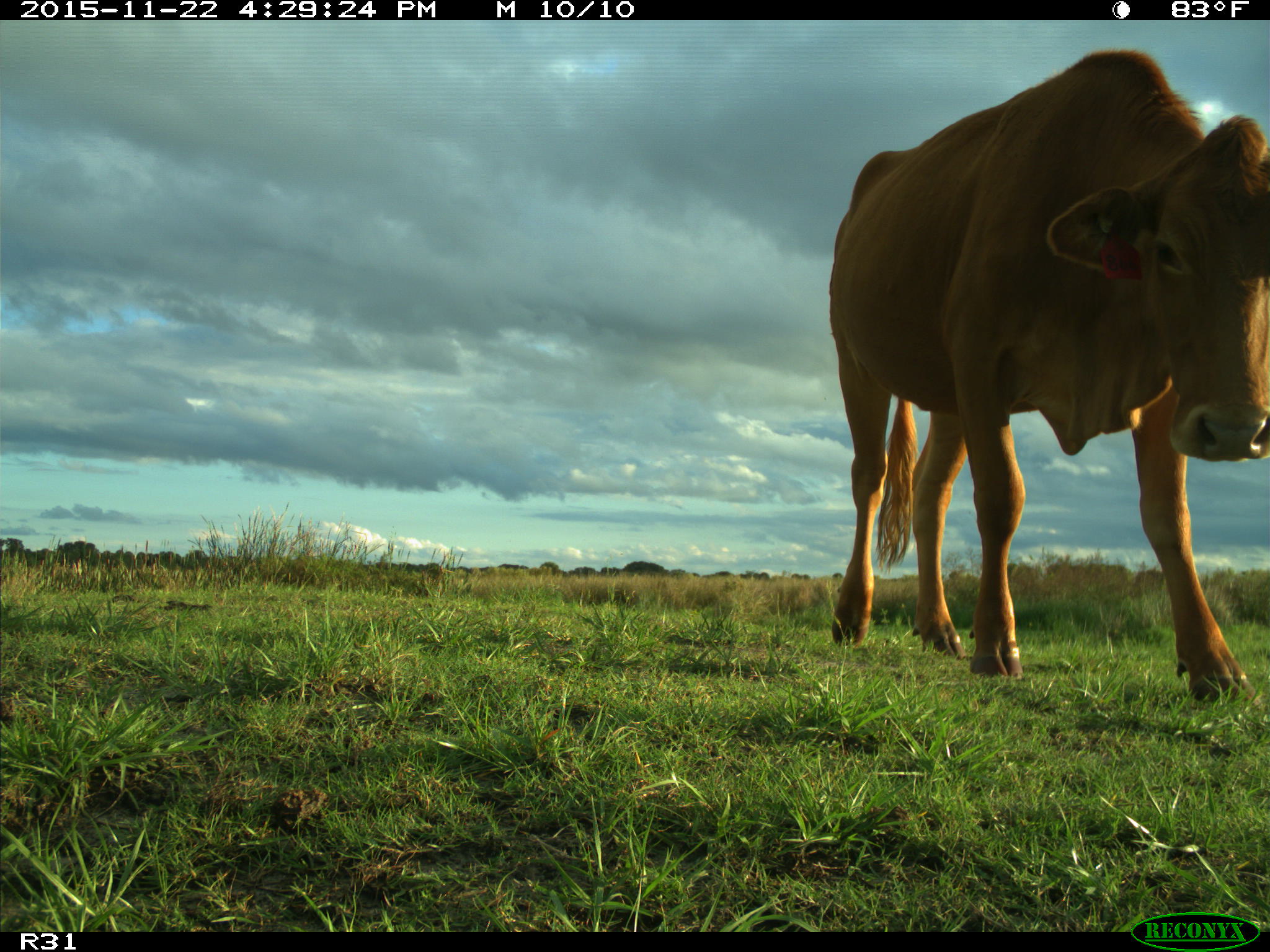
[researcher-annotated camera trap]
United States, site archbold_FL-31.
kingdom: Animalia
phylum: Chordata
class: Mammalia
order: Artiodactyla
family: Bovidae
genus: Bos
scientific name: Bos taurus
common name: domestic cow